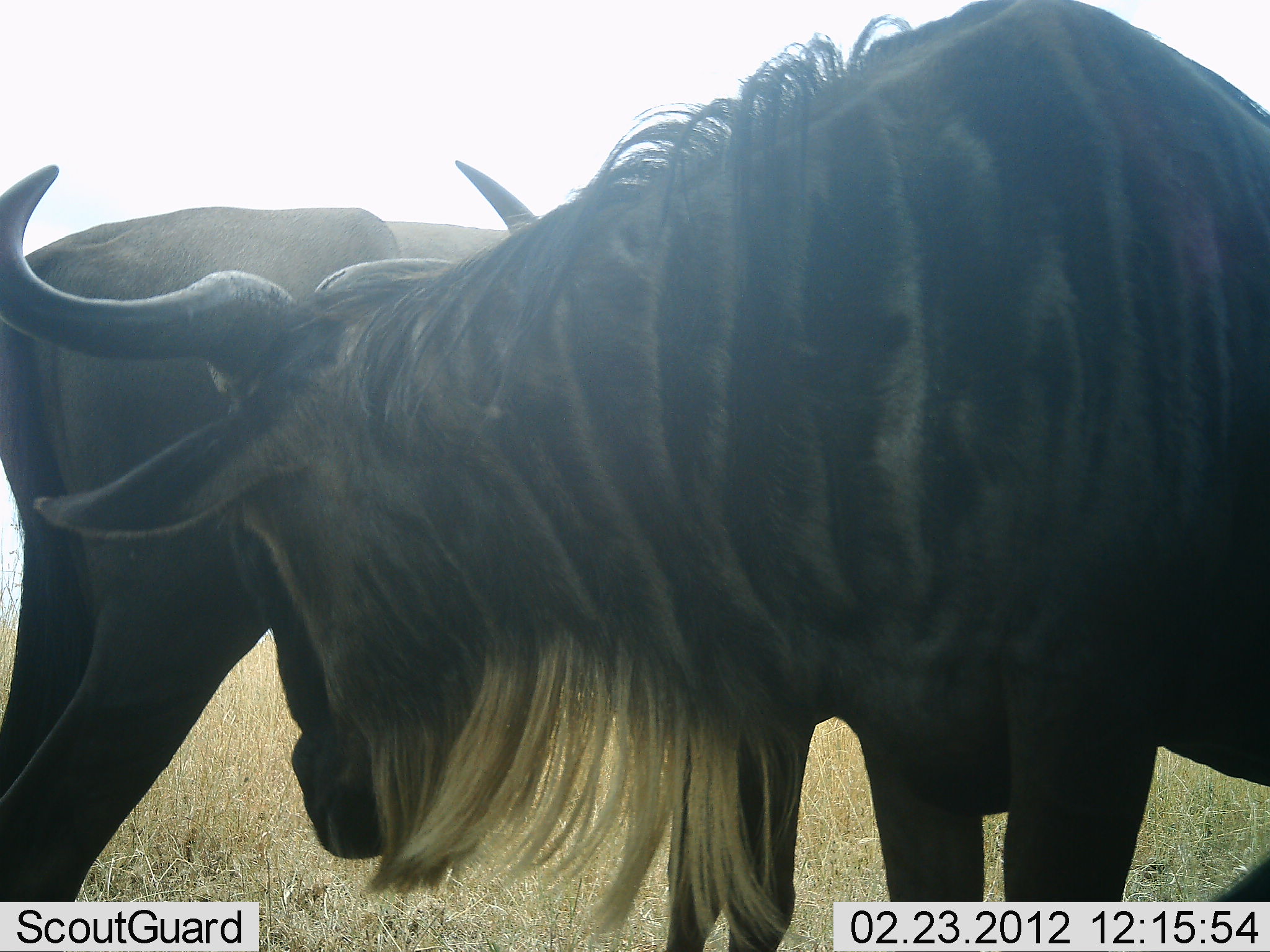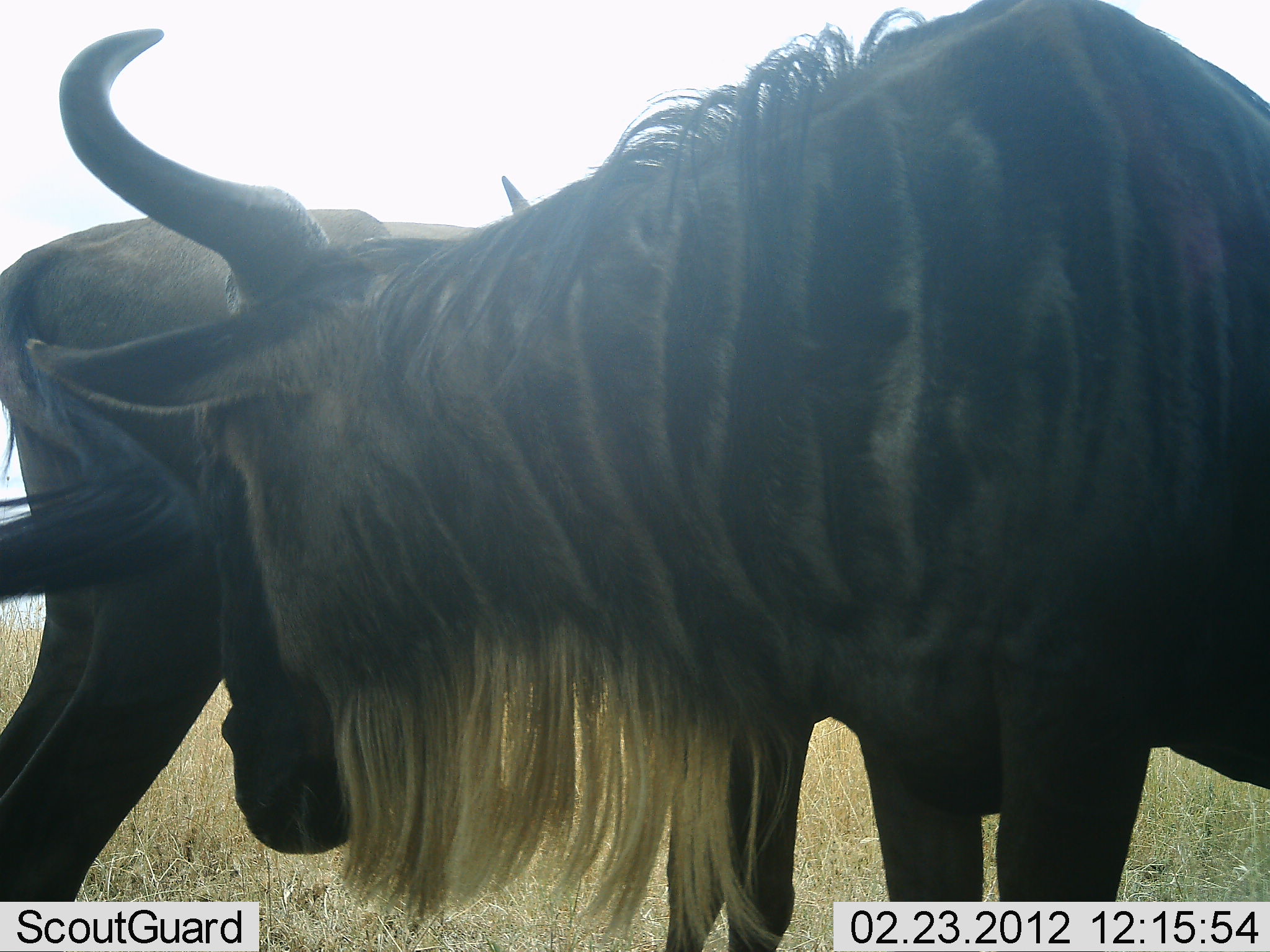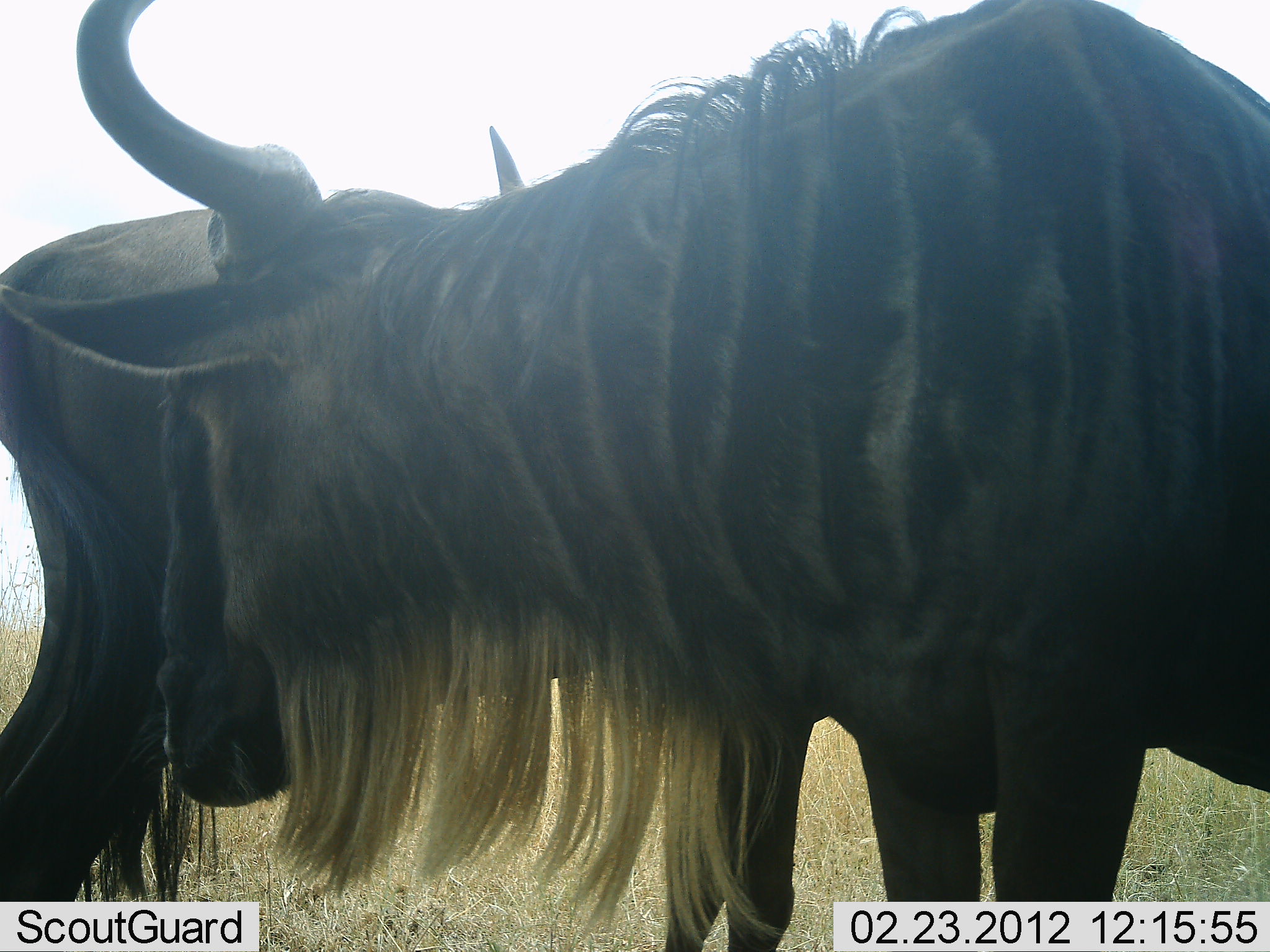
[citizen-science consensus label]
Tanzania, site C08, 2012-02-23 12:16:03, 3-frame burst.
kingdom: Animalia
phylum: Chordata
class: Mammalia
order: Artiodactyla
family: Bovidae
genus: Connochaetes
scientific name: Connochaetes taurinus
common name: blue wildebeest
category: wildebeest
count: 2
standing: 100%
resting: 0%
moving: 0%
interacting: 16%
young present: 0%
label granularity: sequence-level